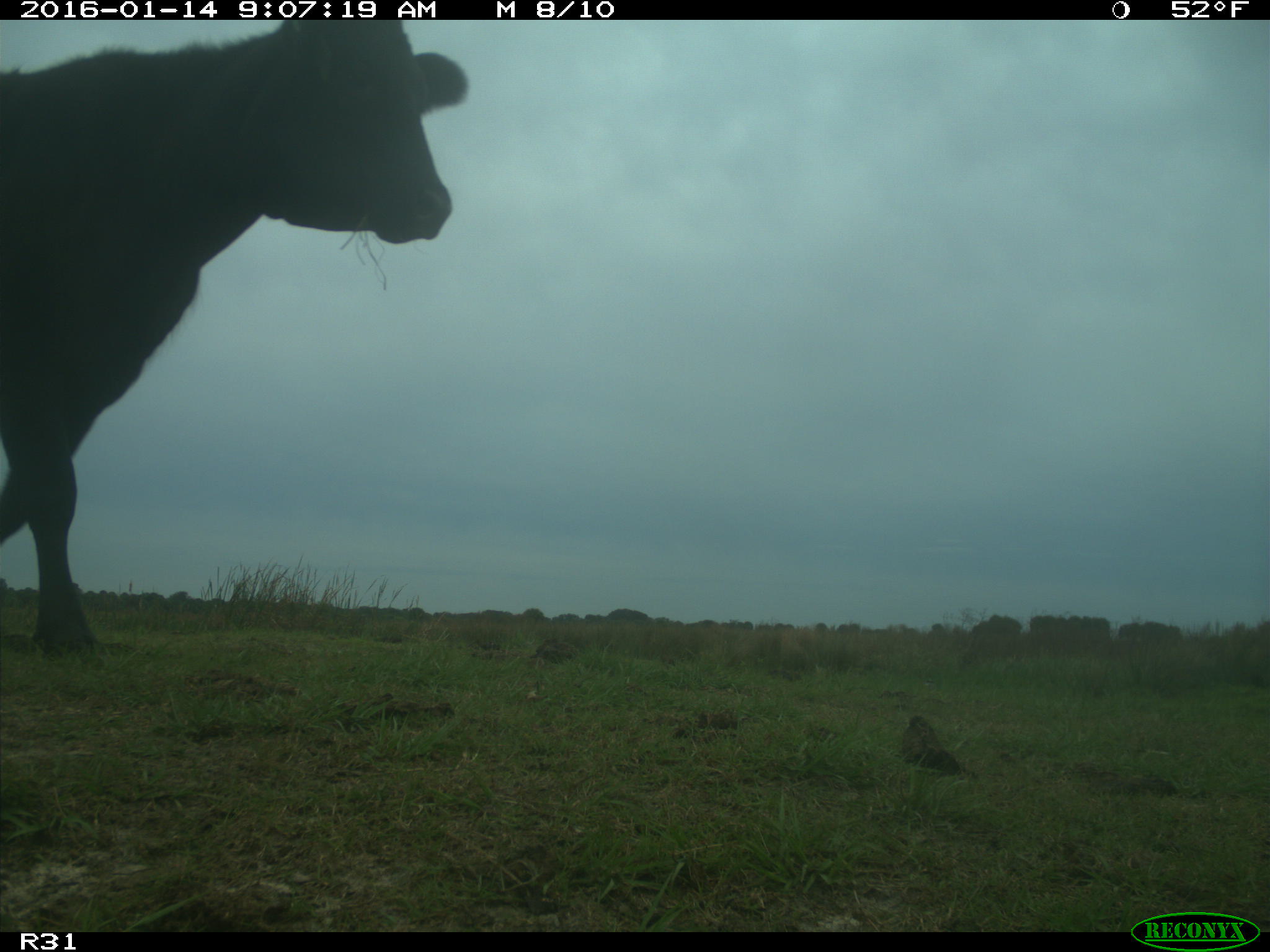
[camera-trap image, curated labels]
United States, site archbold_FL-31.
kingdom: Animalia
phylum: Chordata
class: Mammalia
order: Artiodactyla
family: Bovidae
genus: Bos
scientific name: Bos taurus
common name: domestic cow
Bos taurus (domestic cow).